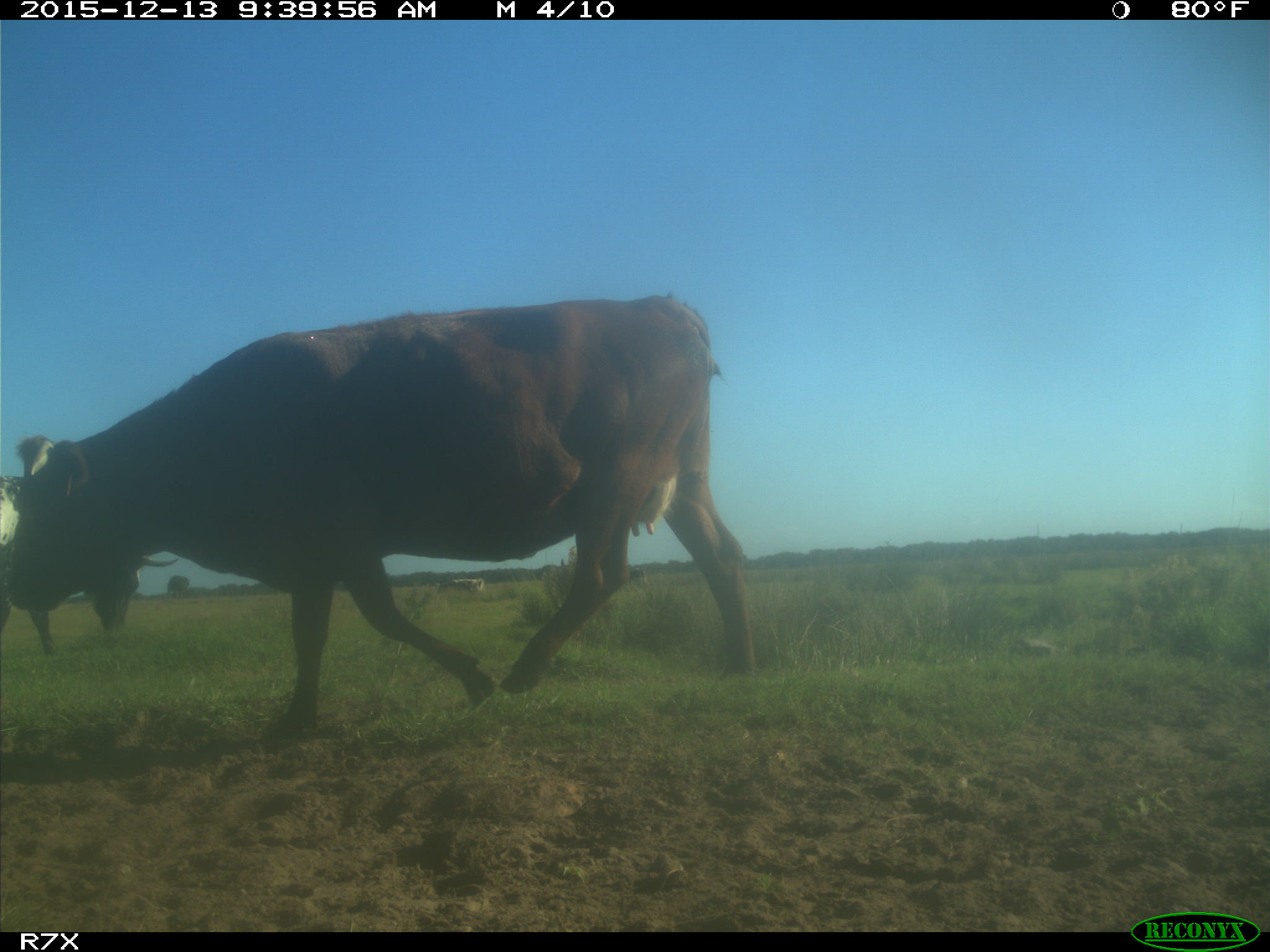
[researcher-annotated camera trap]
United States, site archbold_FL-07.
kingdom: Animalia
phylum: Chordata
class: Mammalia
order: Artiodactyla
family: Bovidae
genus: Bos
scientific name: Bos taurus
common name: domestic cow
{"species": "Bos taurus (domestic cow)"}